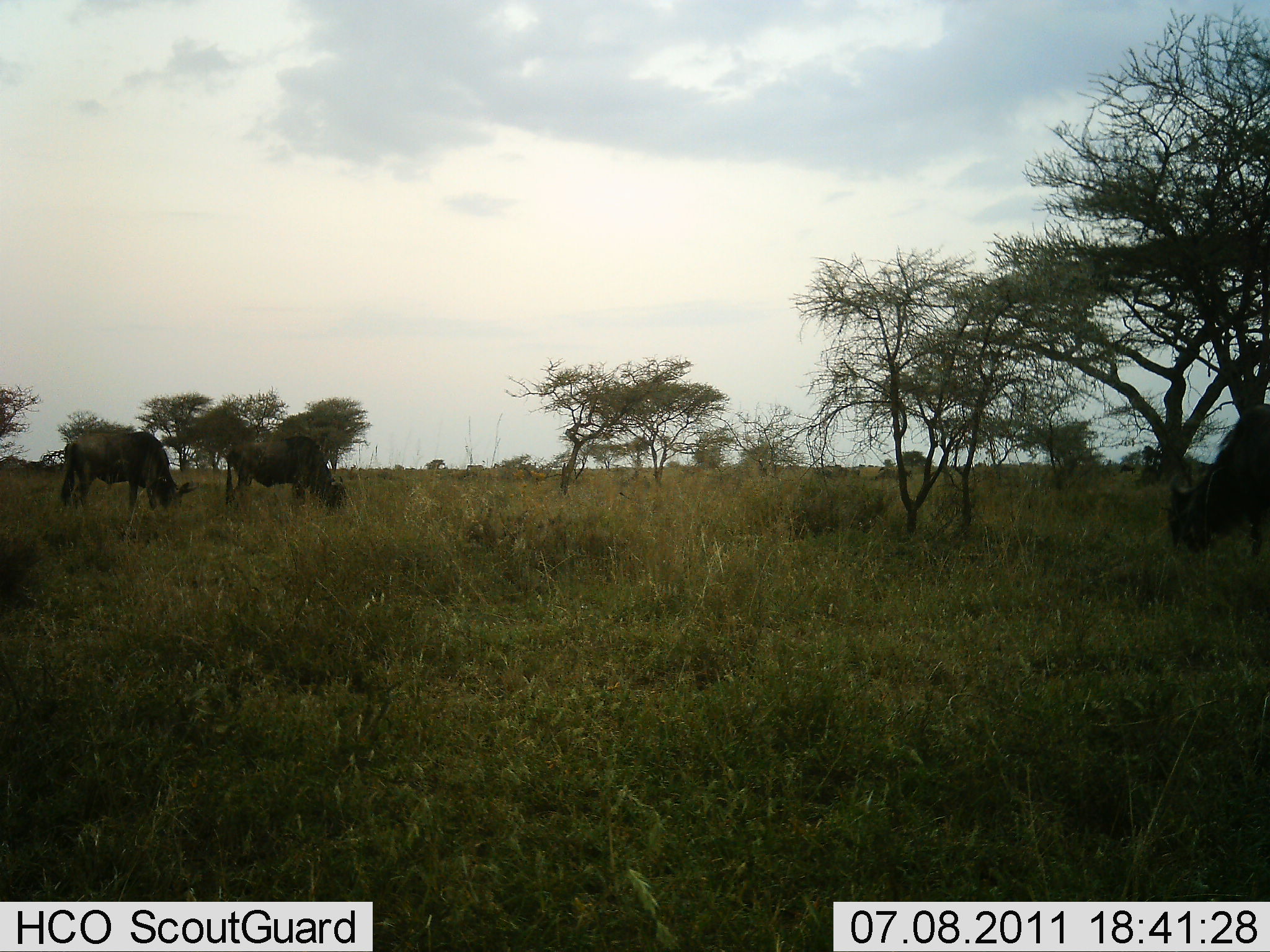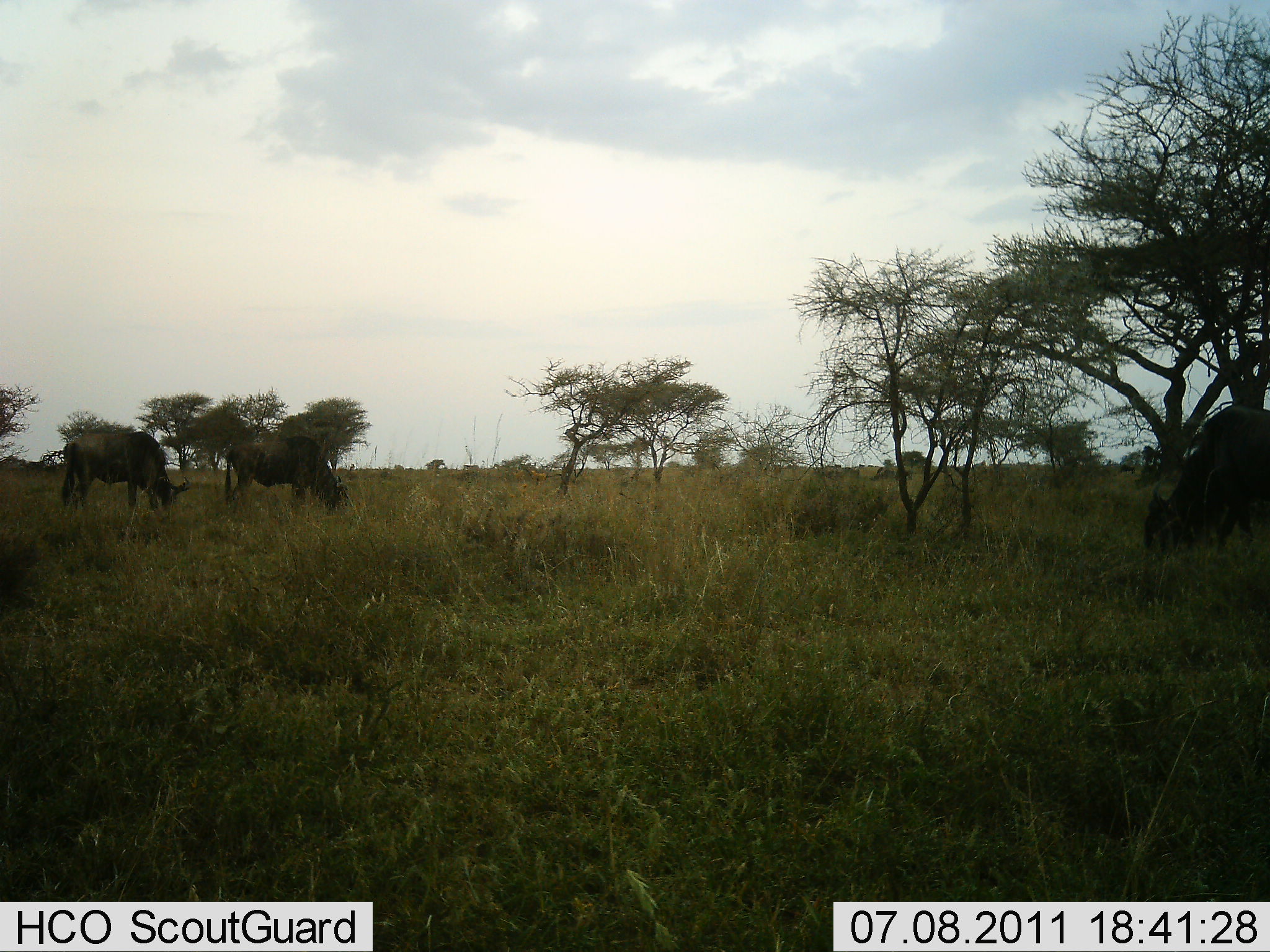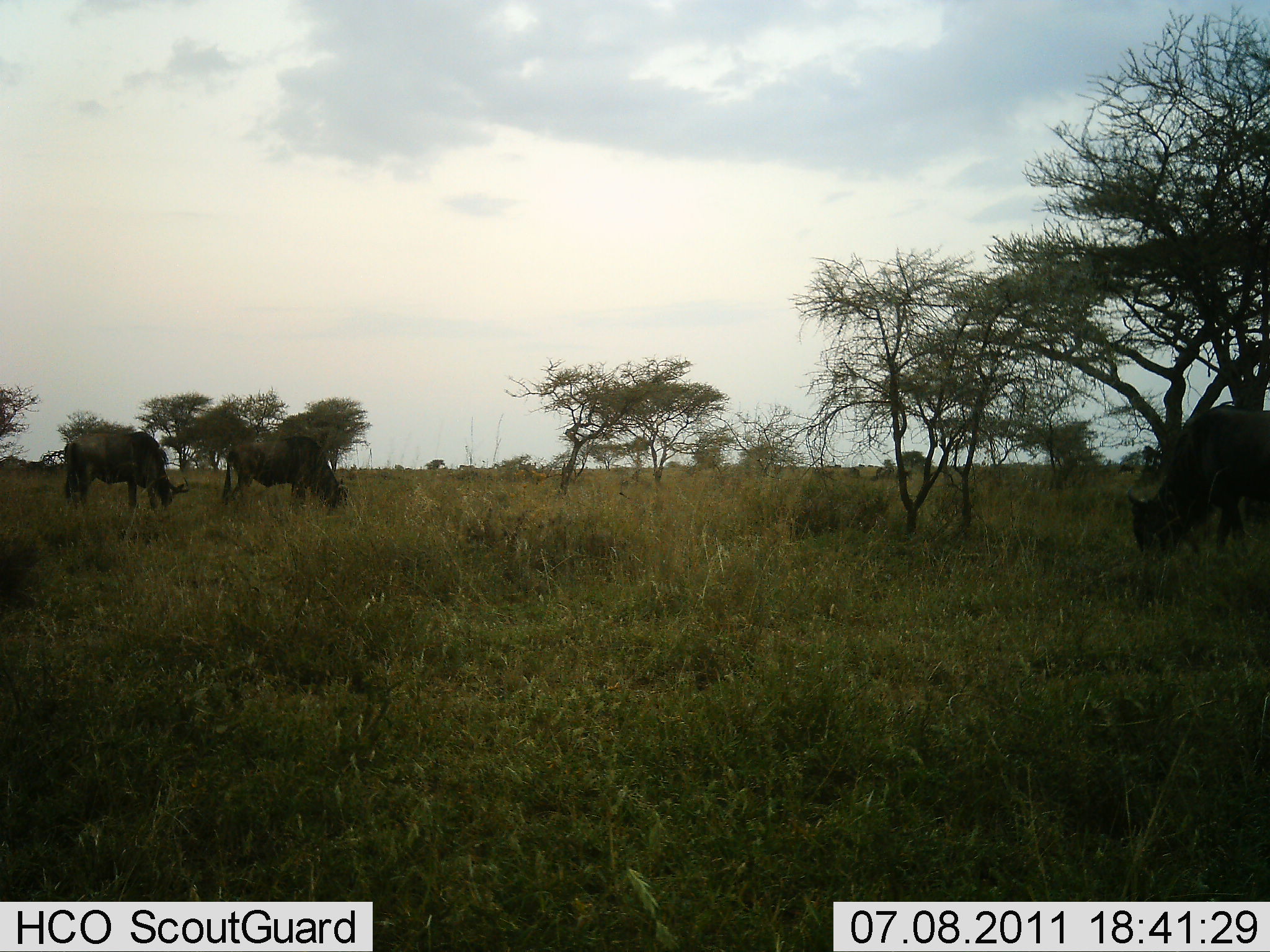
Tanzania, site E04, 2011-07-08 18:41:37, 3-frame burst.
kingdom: Animalia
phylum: Chordata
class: Mammalia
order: Artiodactyla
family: Bovidae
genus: Connochaetes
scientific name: Connochaetes taurinus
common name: blue wildebeest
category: wildebeest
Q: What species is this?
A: Wildebeest (blue wildebeest) (Connochaetes taurinus).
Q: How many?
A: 3.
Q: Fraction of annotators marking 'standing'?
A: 15%.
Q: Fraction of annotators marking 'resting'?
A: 0%.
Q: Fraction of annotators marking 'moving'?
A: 23%.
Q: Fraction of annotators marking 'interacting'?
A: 0%.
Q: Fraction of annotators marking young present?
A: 0%.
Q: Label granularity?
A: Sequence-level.